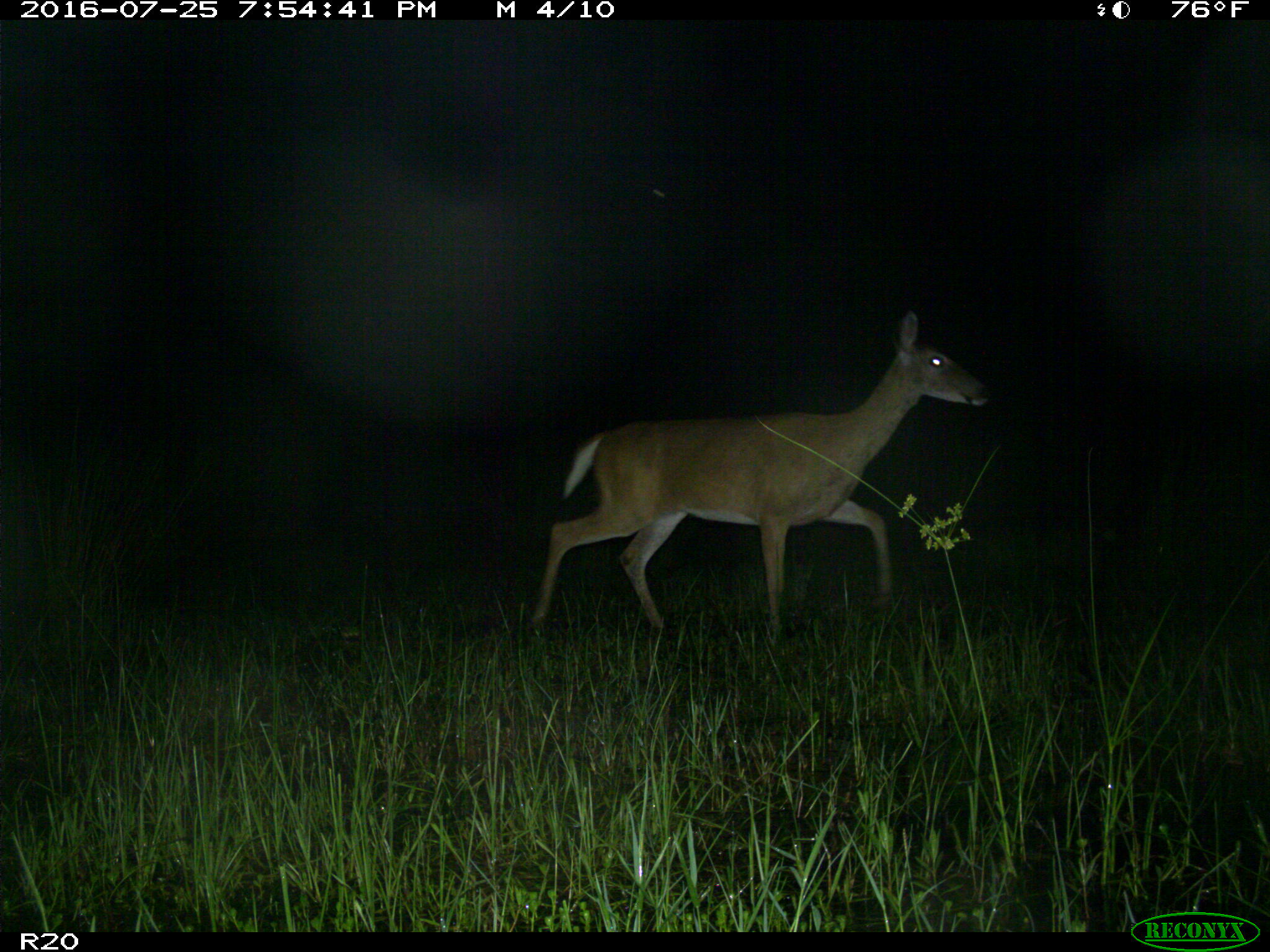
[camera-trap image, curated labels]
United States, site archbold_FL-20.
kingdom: Animalia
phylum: Chordata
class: Mammalia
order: Artiodactyla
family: Cervidae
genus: Odocoileus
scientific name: Odocoileus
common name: deer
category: unidentified deer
Unidentified deer (deer) (Odocoileus).